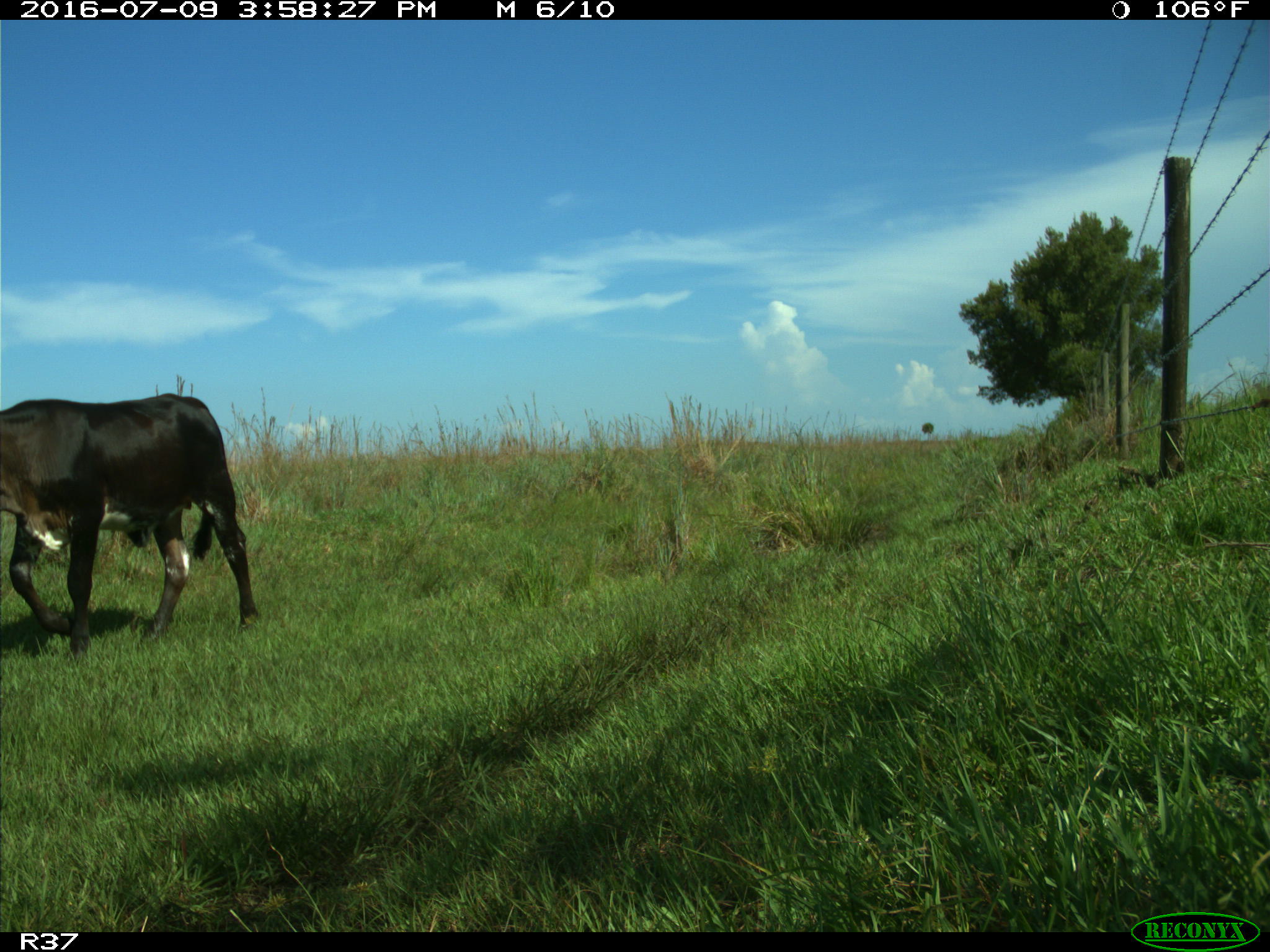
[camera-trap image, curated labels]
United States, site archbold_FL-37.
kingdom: Animalia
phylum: Chordata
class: Mammalia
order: Artiodactyla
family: Bovidae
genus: Bos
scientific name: Bos taurus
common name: domestic cow